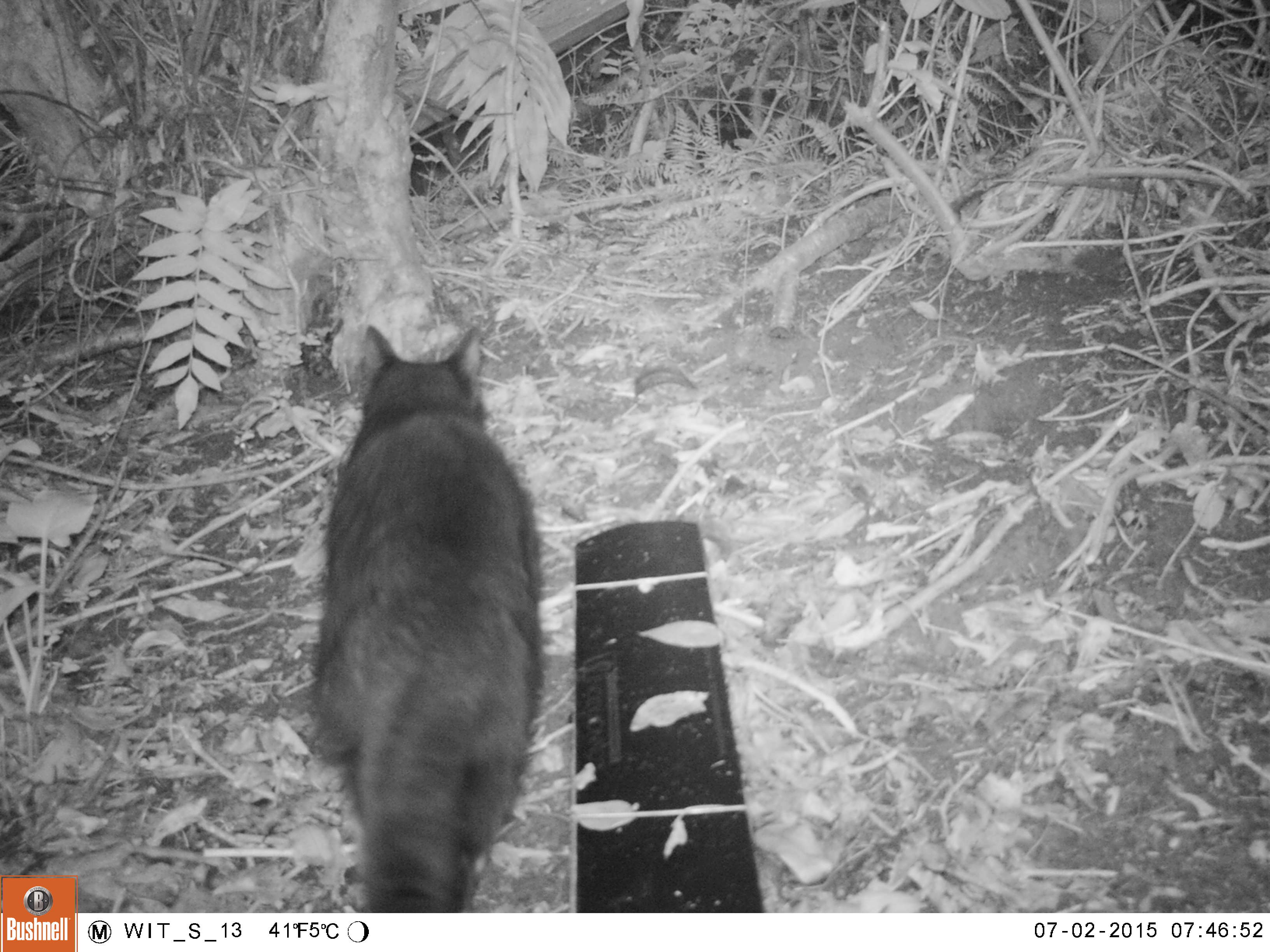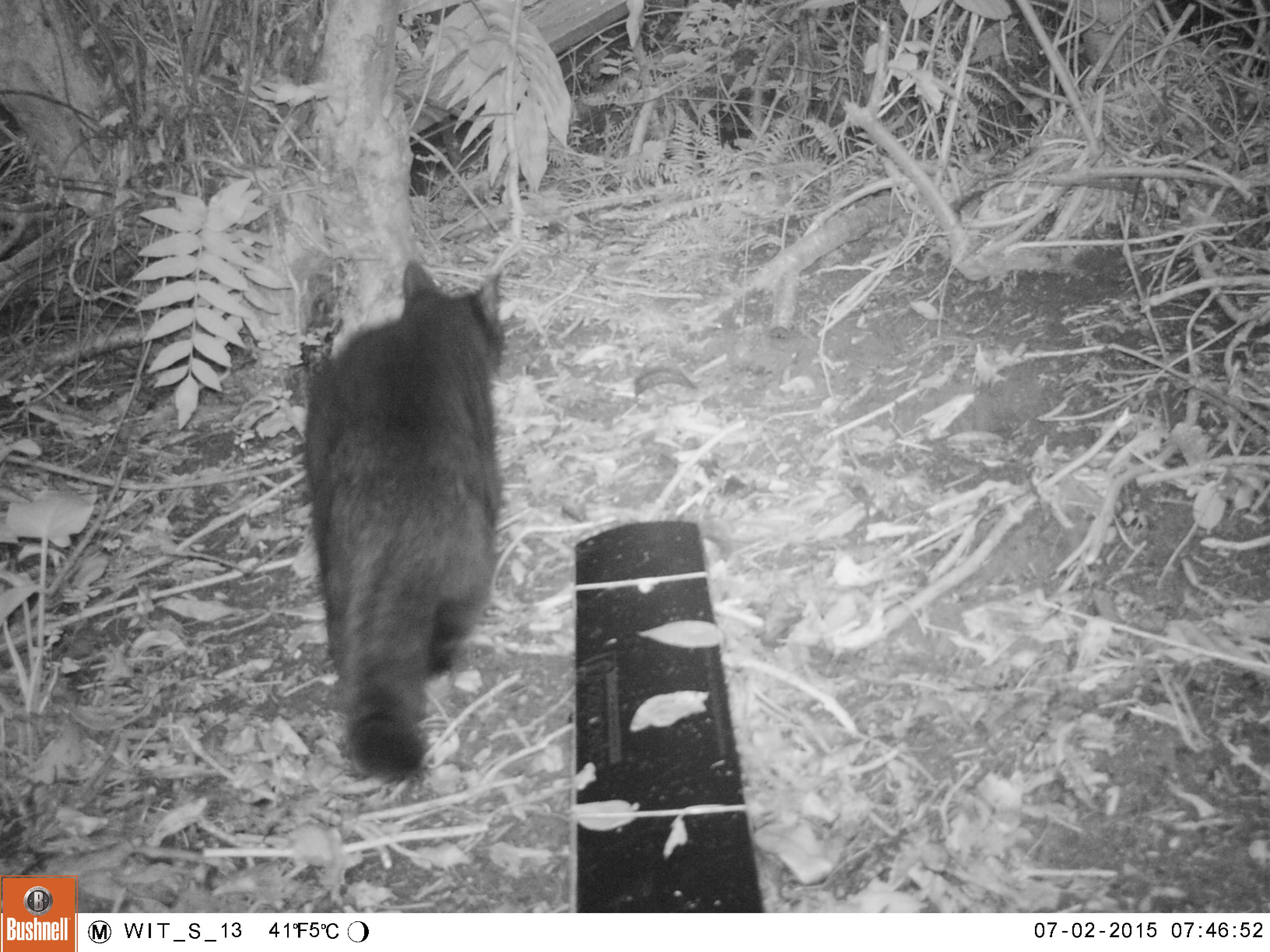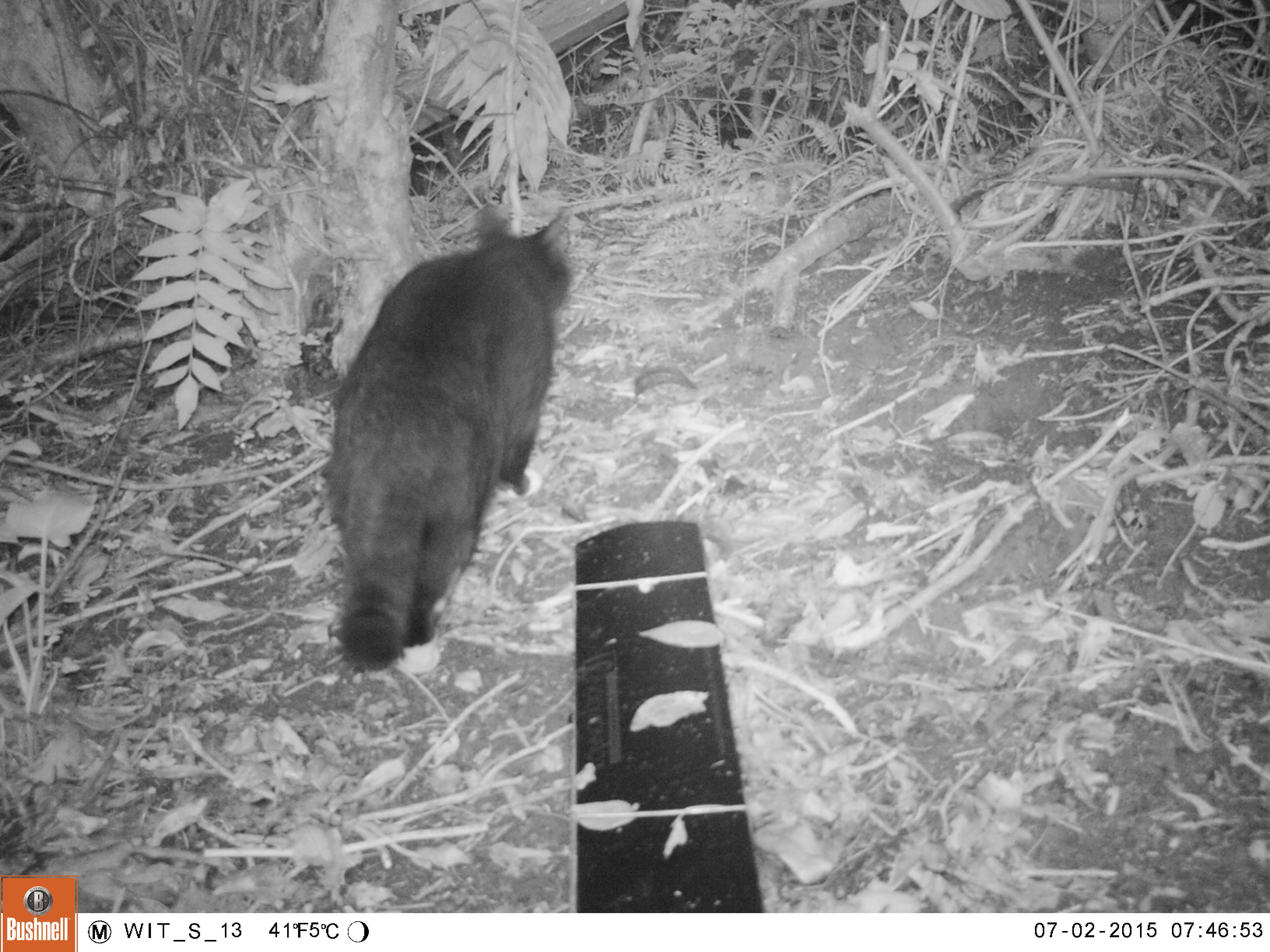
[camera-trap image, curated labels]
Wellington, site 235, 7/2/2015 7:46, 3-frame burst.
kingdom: Animalia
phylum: Chordata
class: Mammalia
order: Carnivora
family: Felidae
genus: Felis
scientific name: Felis catus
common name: cat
Cat (Felis catus).